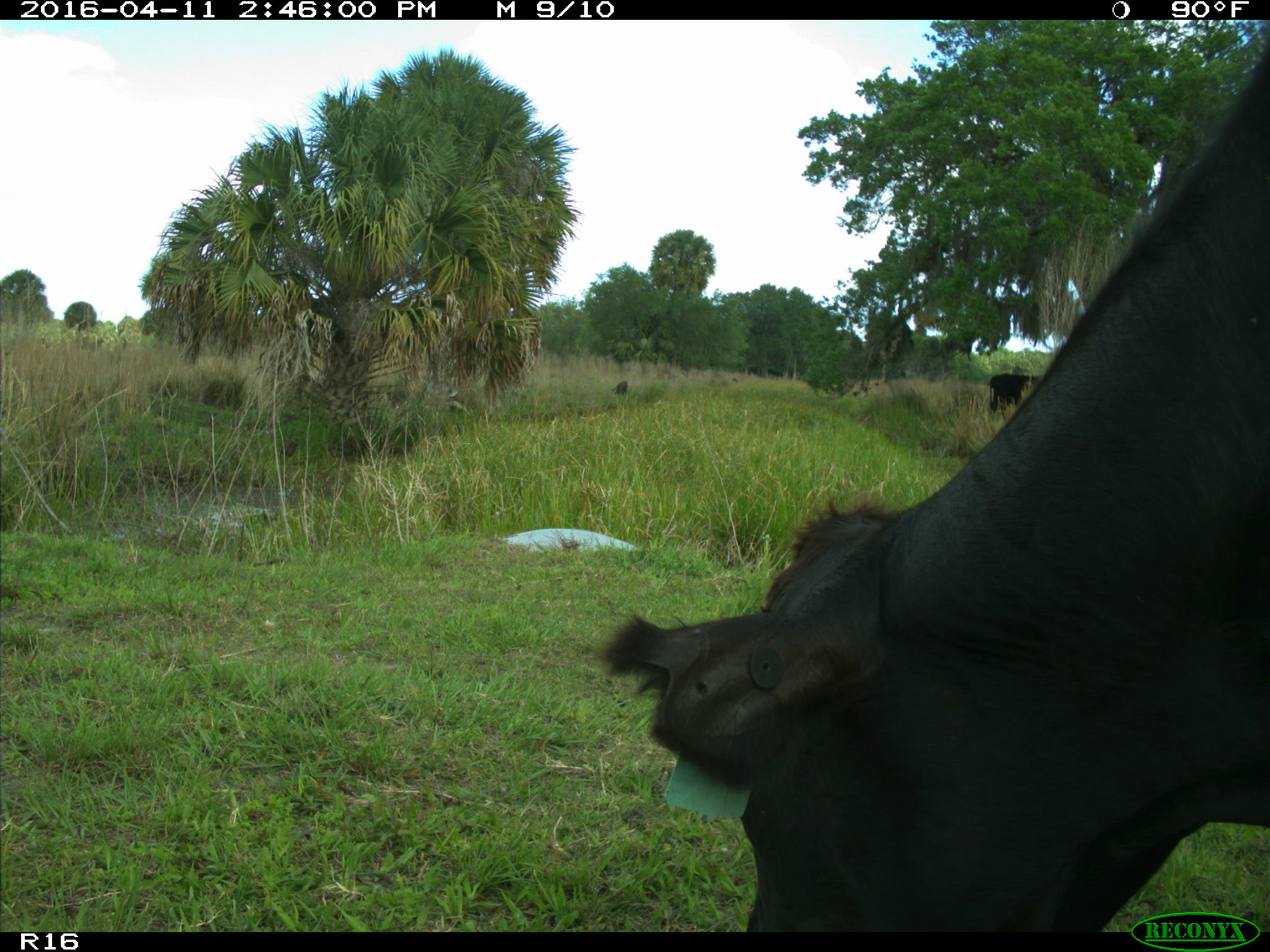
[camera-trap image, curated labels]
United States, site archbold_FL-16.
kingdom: Animalia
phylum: Chordata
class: Mammalia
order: Artiodactyla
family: Bovidae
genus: Bos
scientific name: Bos taurus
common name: domestic cow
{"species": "Bos taurus (domestic cow)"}